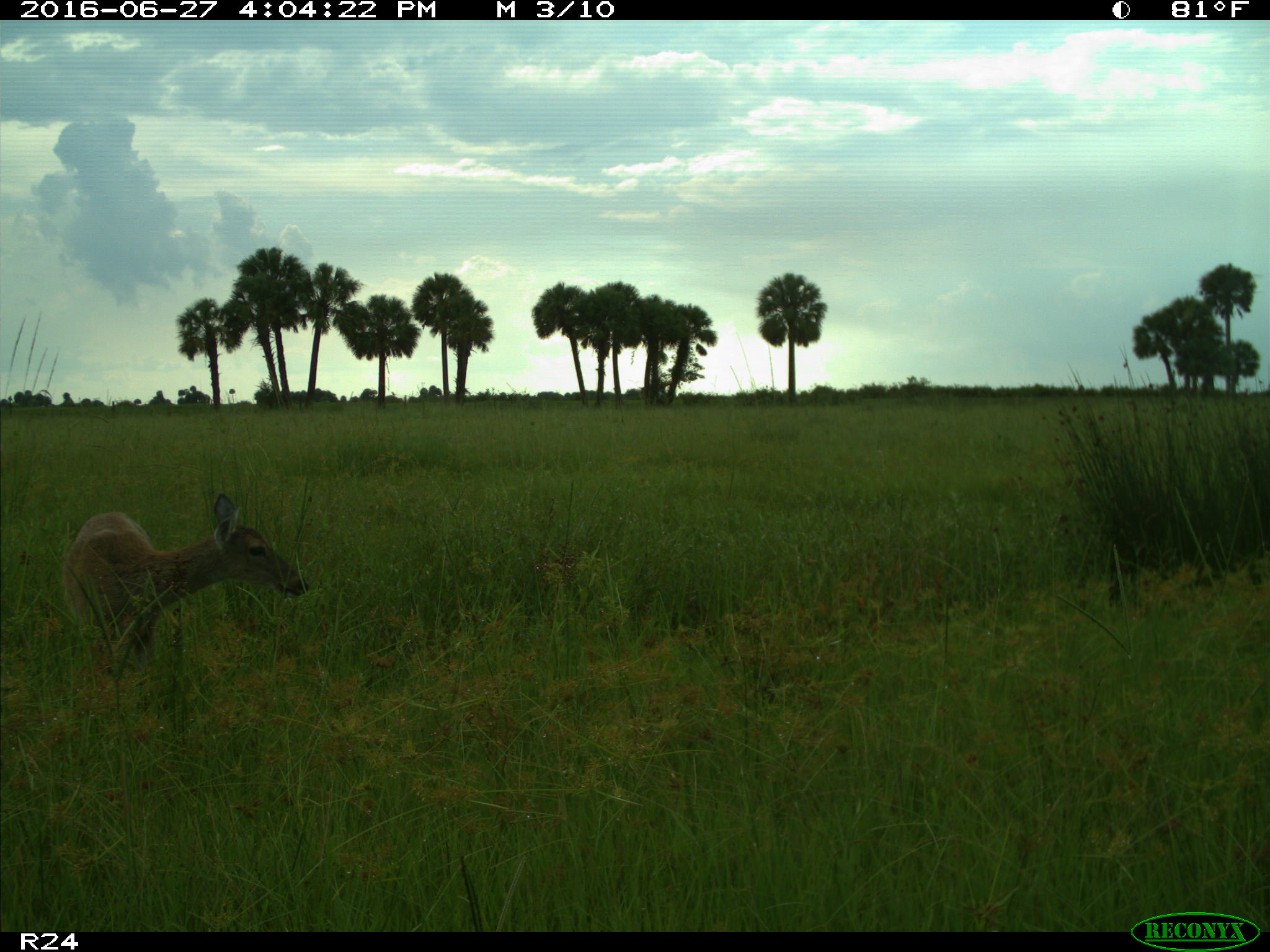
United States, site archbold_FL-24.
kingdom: Animalia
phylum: Chordata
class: Mammalia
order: Artiodactyla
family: Cervidae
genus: Odocoileus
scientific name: Odocoileus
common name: deer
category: unidentified deer